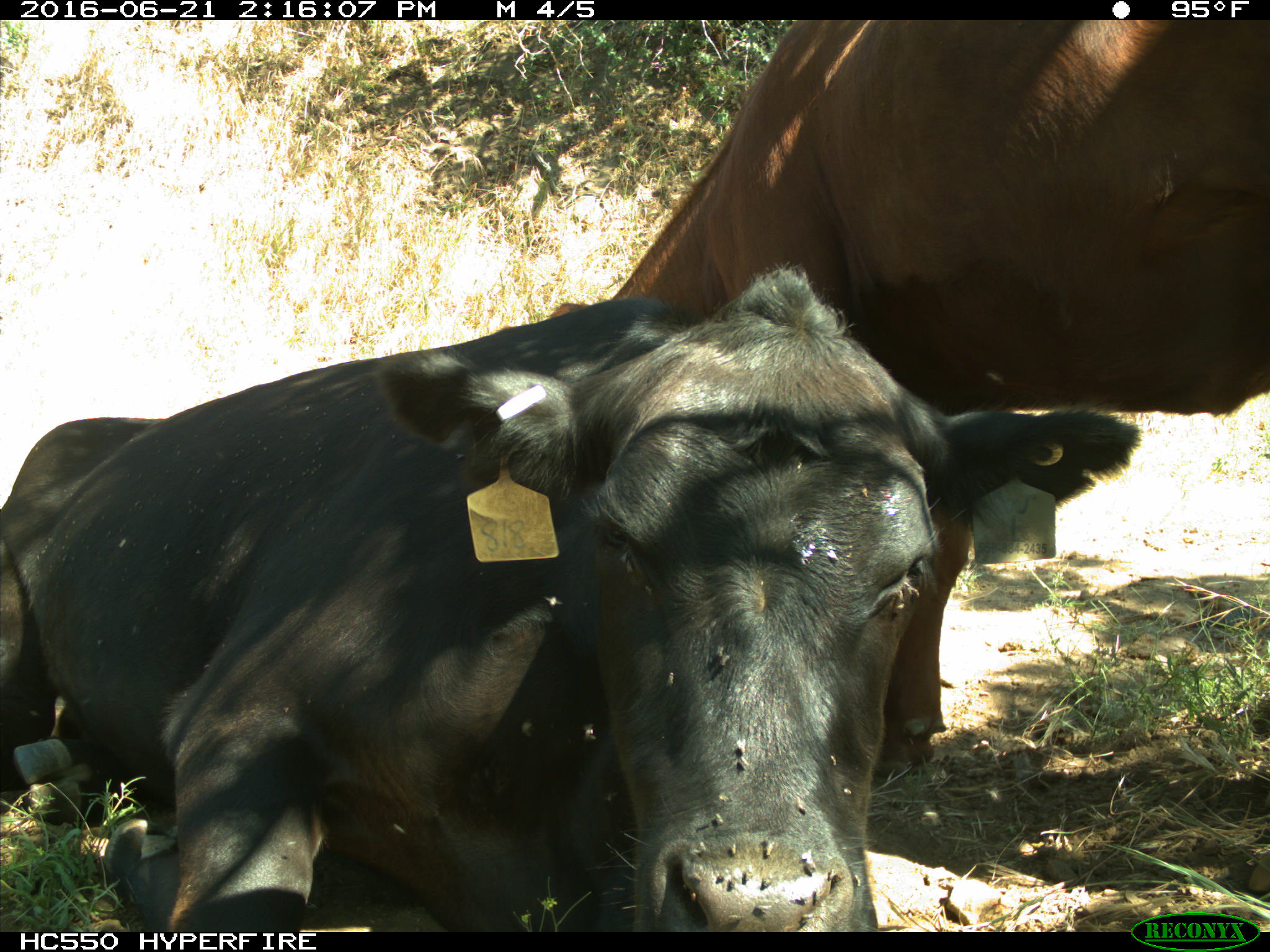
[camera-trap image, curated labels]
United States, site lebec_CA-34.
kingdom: Animalia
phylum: Chordata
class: Mammalia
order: Artiodactyla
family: Bovidae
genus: Bos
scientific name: Bos taurus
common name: domestic cow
Bos taurus (domestic cow).